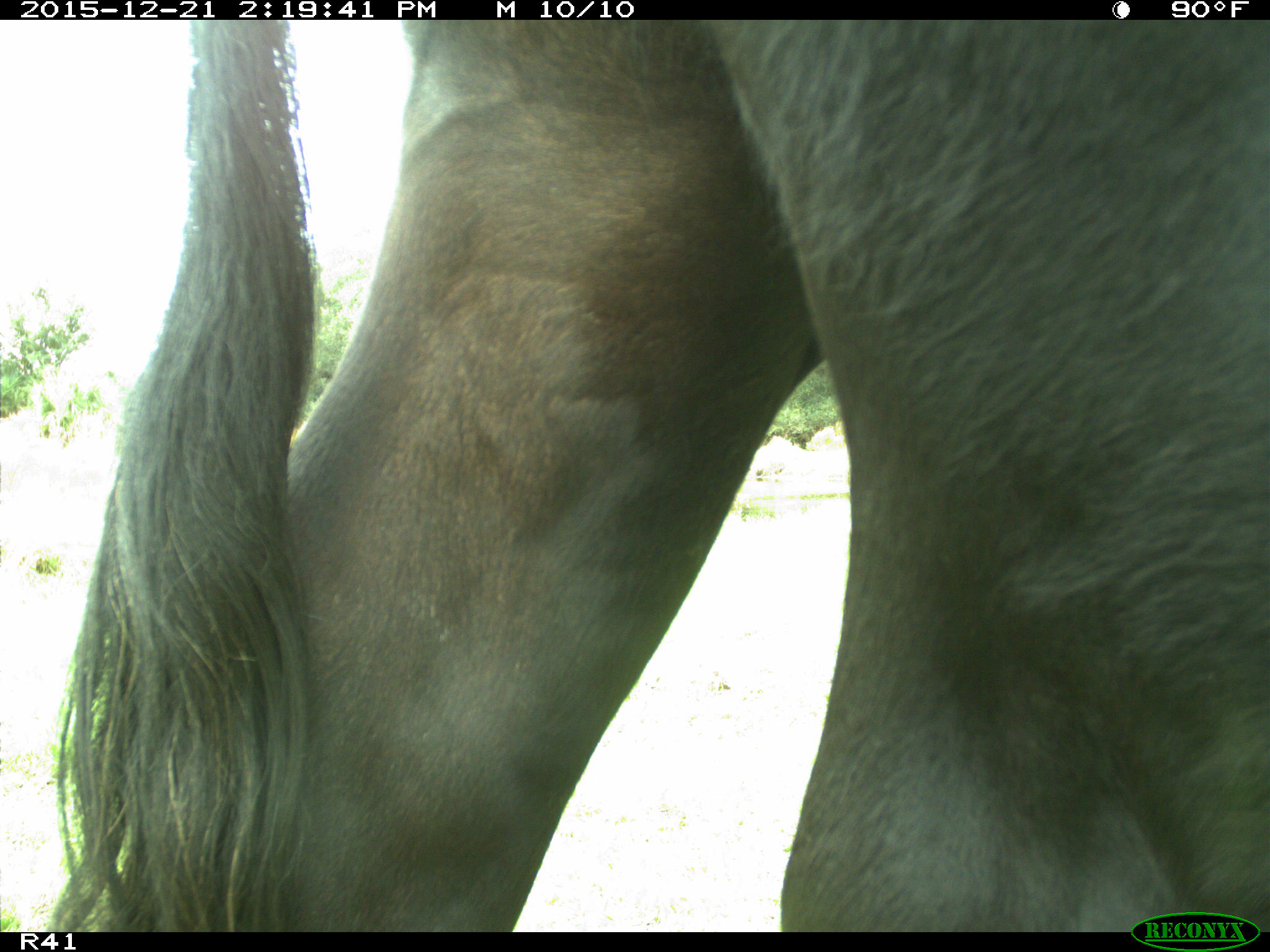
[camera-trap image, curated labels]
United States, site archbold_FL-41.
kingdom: Animalia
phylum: Chordata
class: Mammalia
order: Artiodactyla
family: Bovidae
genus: Bos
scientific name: Bos taurus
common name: domestic cow